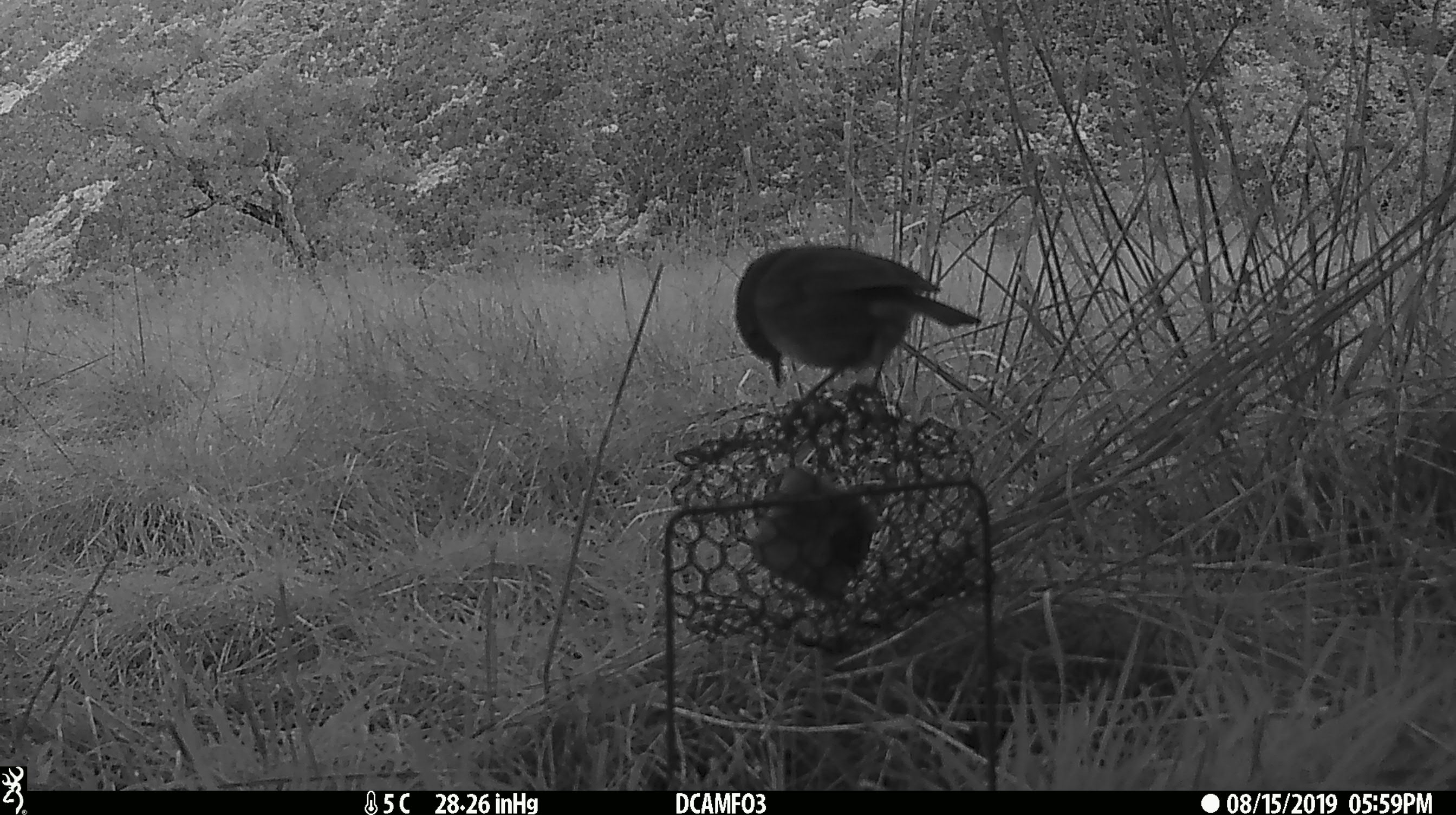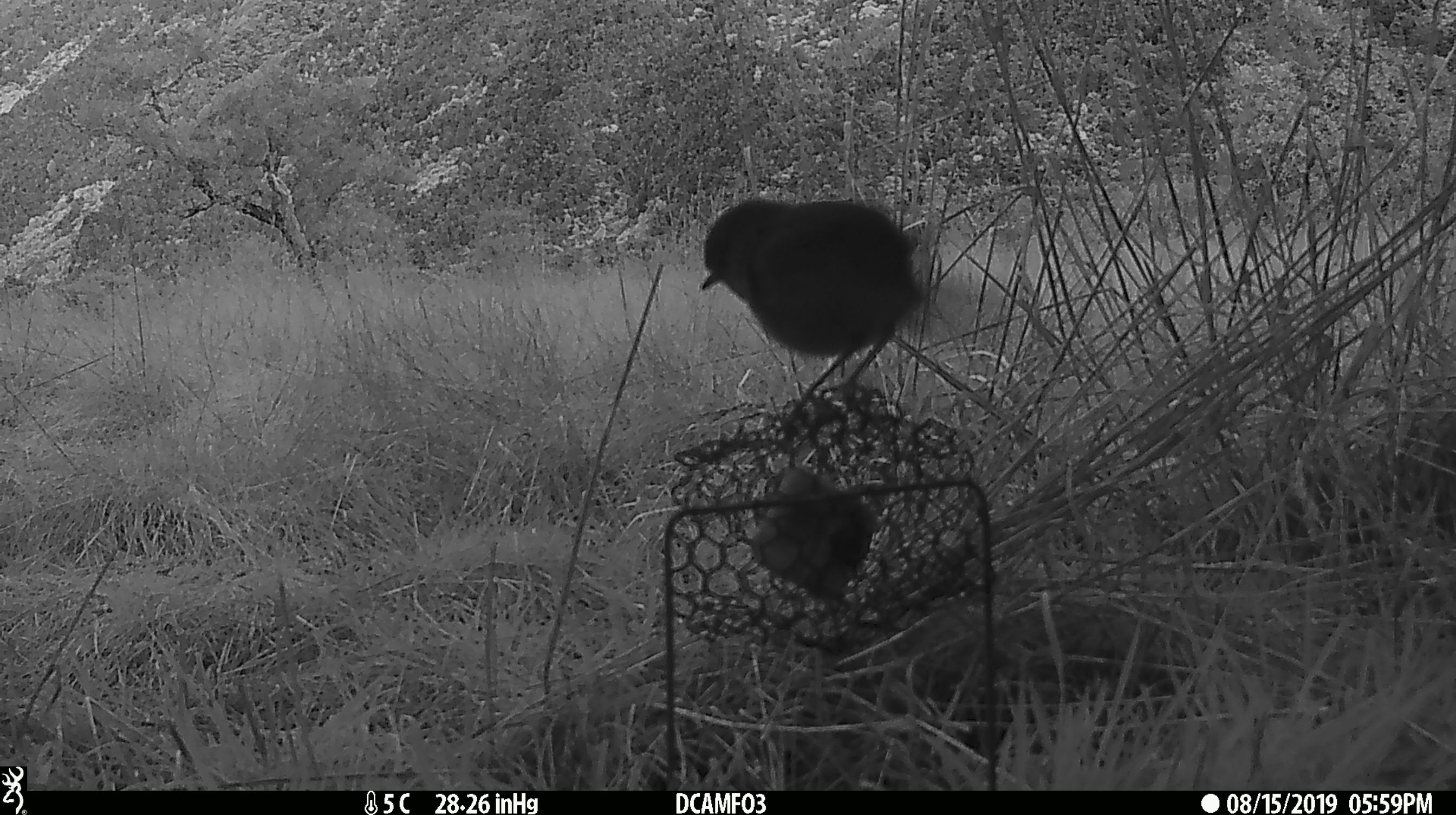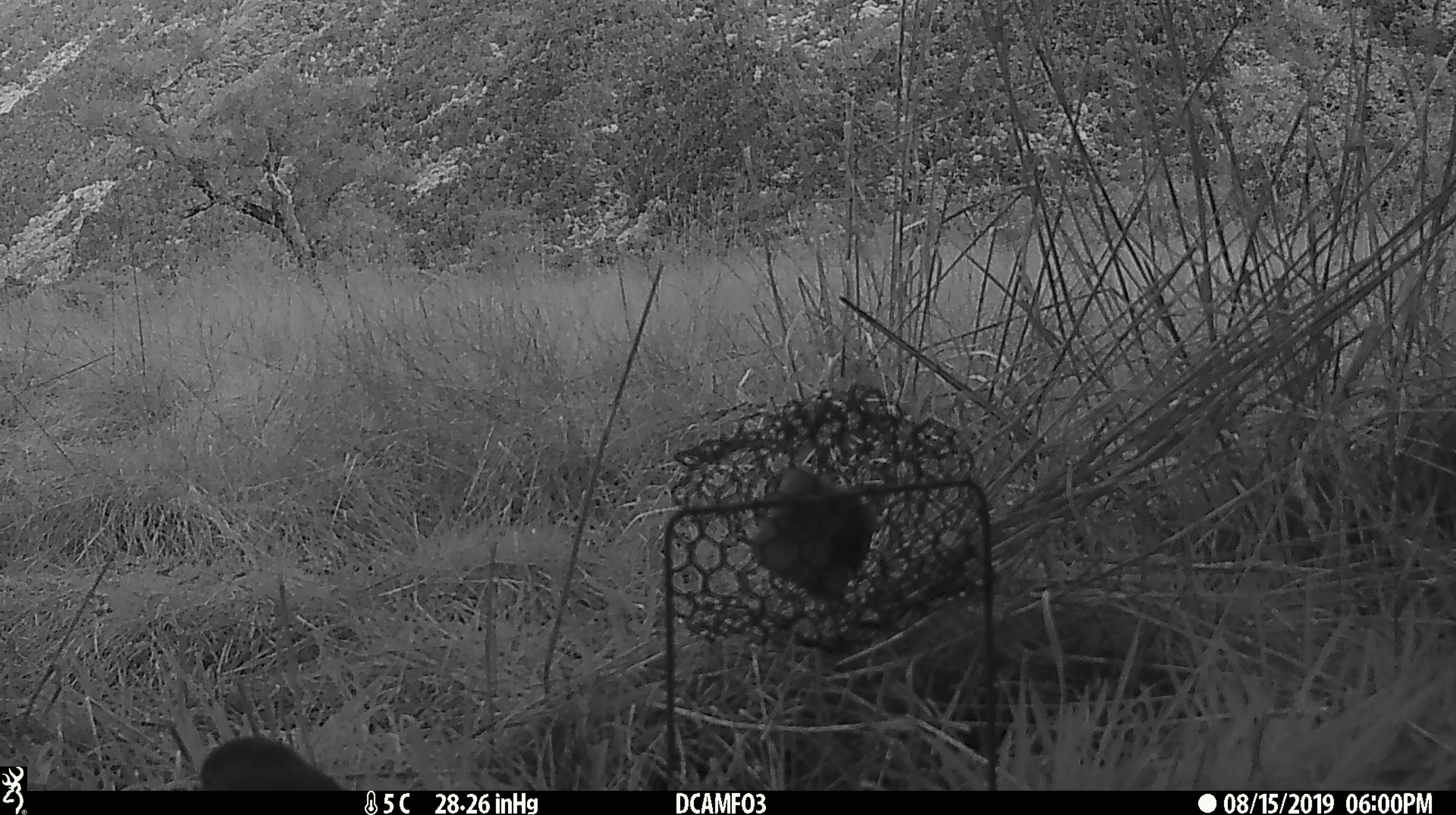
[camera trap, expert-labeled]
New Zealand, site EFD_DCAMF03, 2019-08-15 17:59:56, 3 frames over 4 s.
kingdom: Animalia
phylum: Chordata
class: Aves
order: Passeriformes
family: Petroicidae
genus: Petroica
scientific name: Petroica australis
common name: new zealand robin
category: robin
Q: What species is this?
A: Robin (new zealand robin) (Petroica australis).